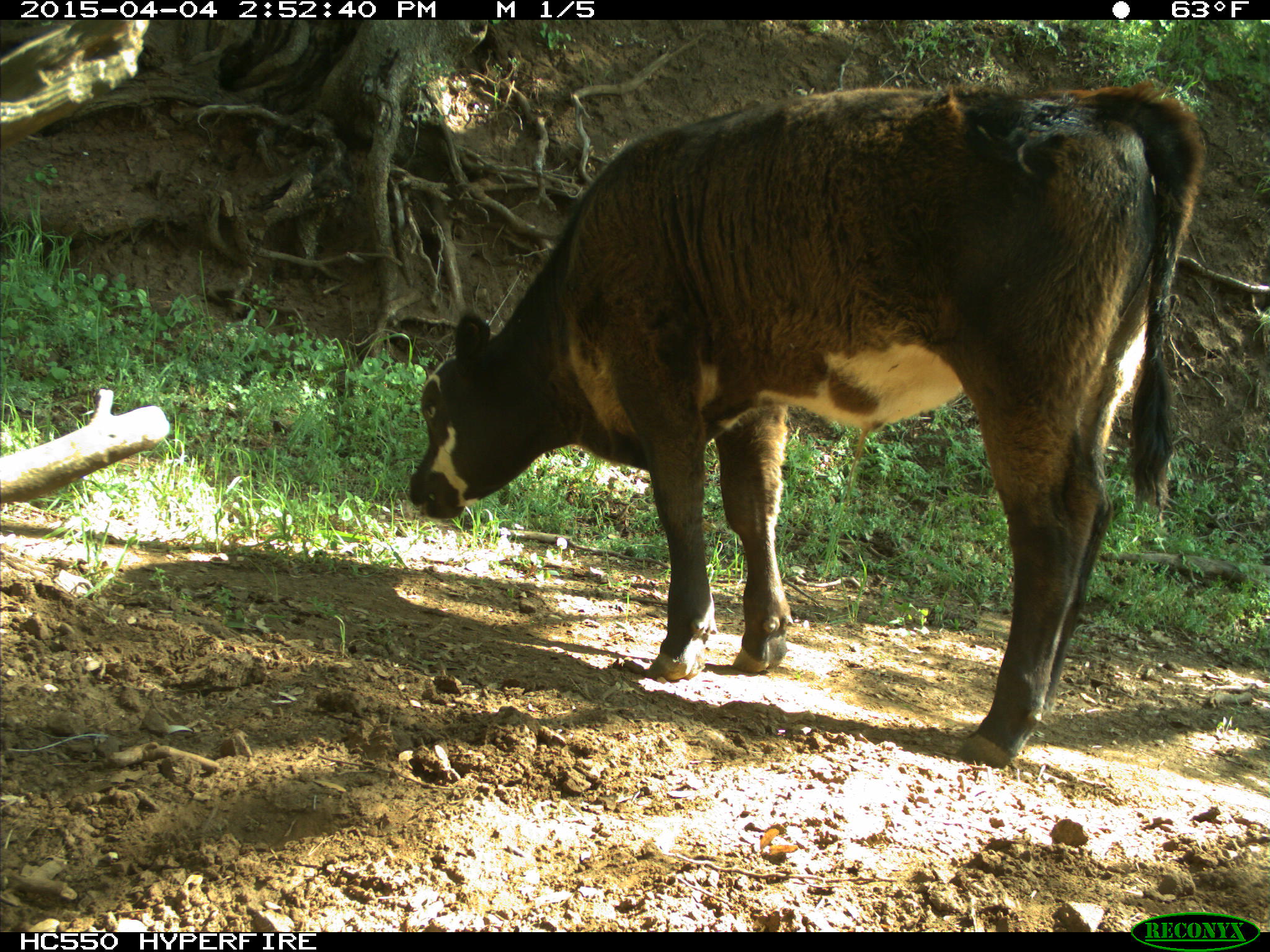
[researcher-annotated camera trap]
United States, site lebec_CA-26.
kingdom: Animalia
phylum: Chordata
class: Mammalia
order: Artiodactyla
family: Bovidae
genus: Bos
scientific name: Bos taurus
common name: domestic cow